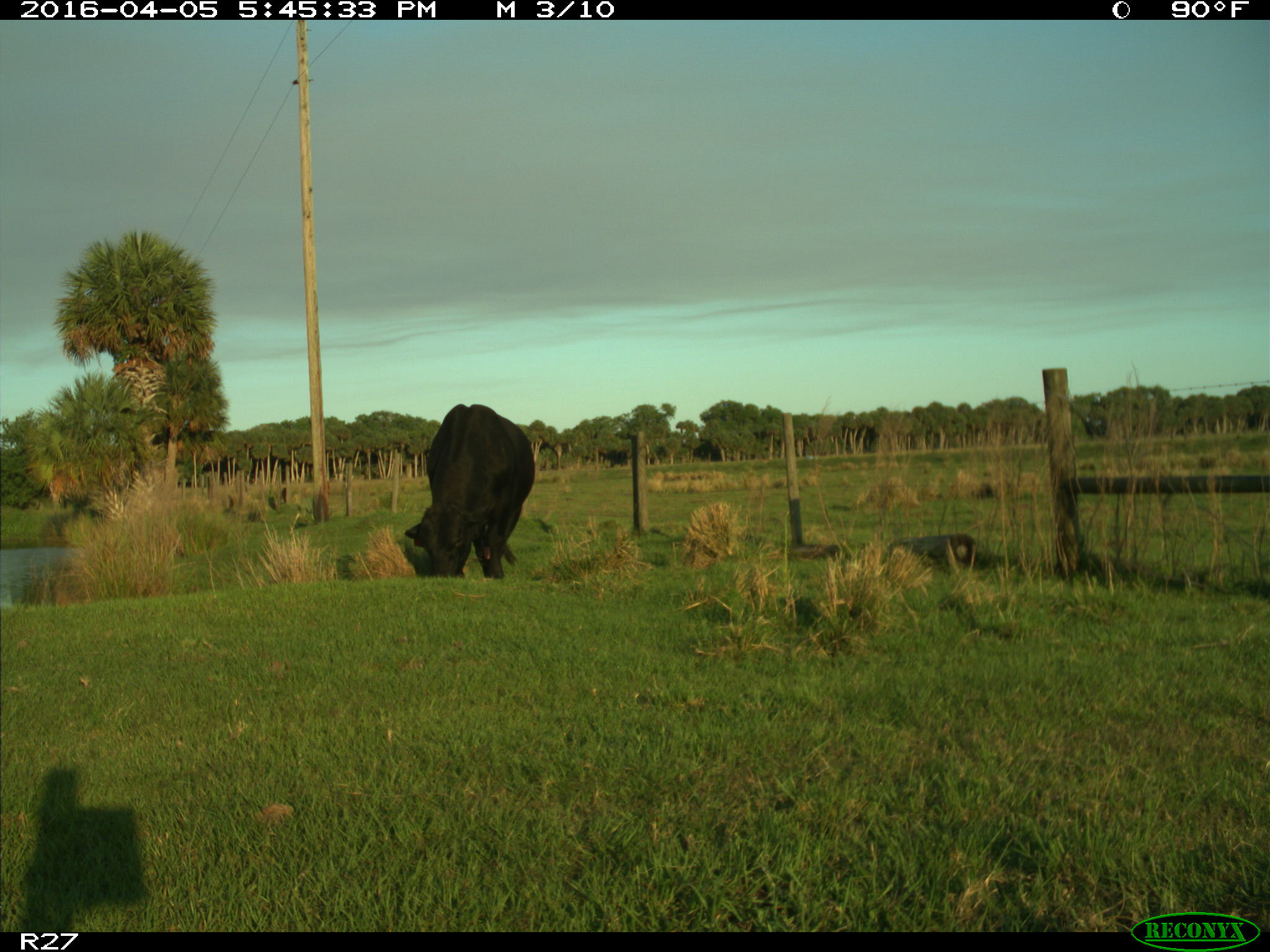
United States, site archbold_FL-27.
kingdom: Animalia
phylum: Chordata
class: Mammalia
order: Artiodactyla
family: Bovidae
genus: Bos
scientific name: Bos taurus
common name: domestic cow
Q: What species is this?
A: Bos taurus (domestic cow).